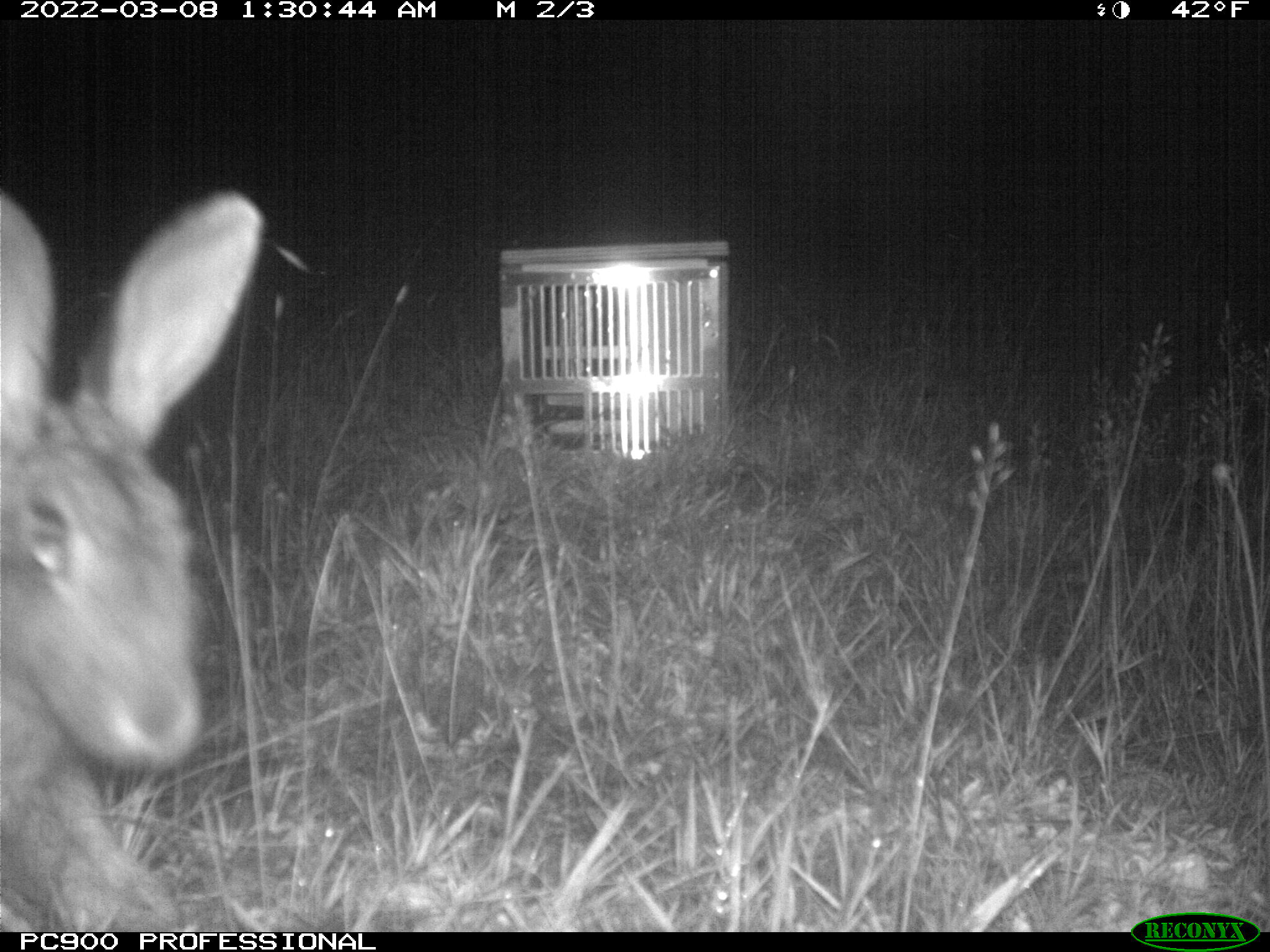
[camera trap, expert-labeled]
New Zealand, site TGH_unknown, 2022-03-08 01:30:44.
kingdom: Animalia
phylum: Chordata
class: Mammalia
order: Lagomorpha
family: Leporidae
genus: Oryctolagus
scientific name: Oryctolagus cuniculus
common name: european rabbit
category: rabbit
Rabbit (european rabbit) (Oryctolagus cuniculus).